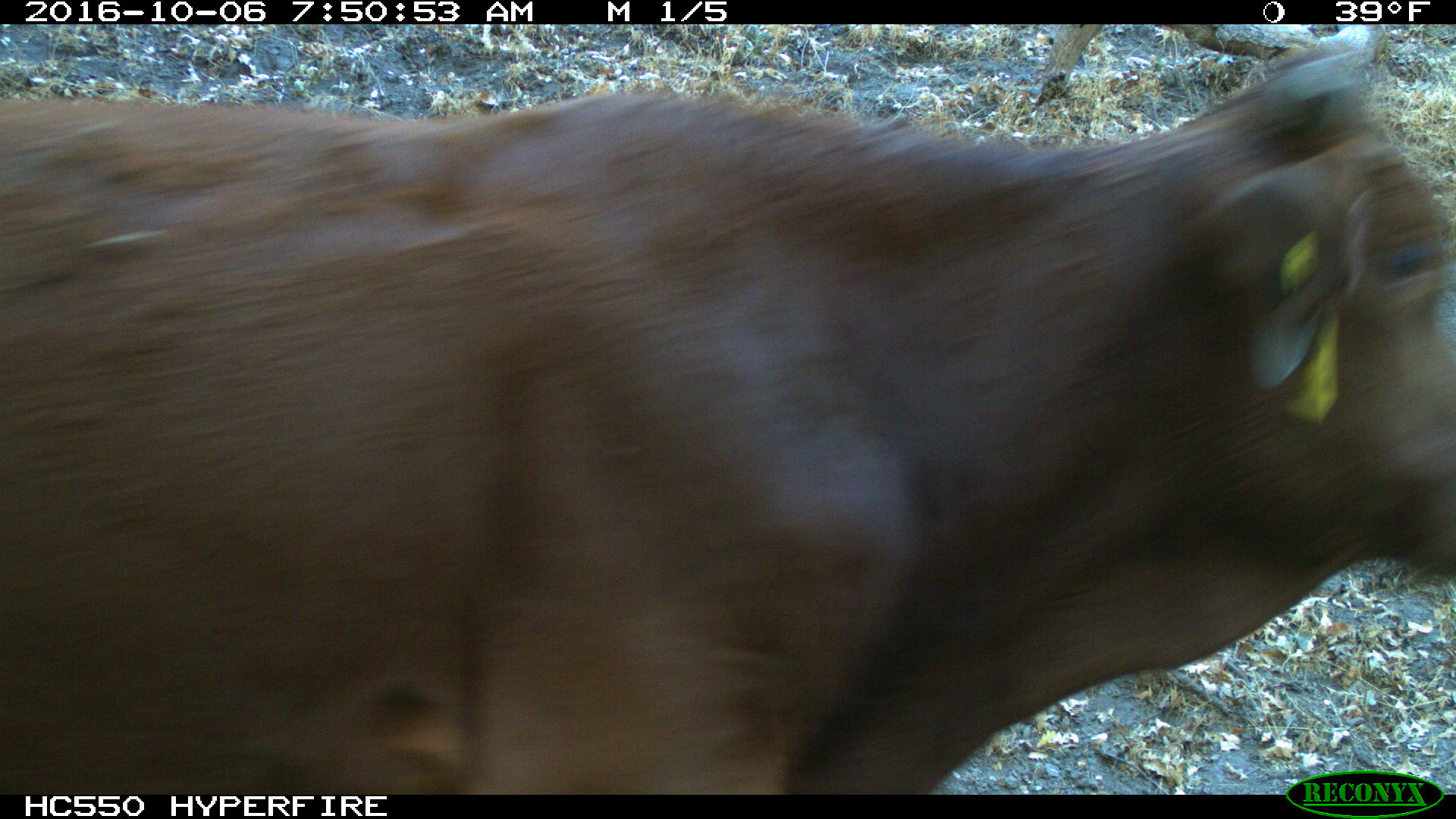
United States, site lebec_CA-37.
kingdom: Animalia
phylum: Chordata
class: Mammalia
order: Artiodactyla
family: Bovidae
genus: Bos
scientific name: Bos taurus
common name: domestic cow